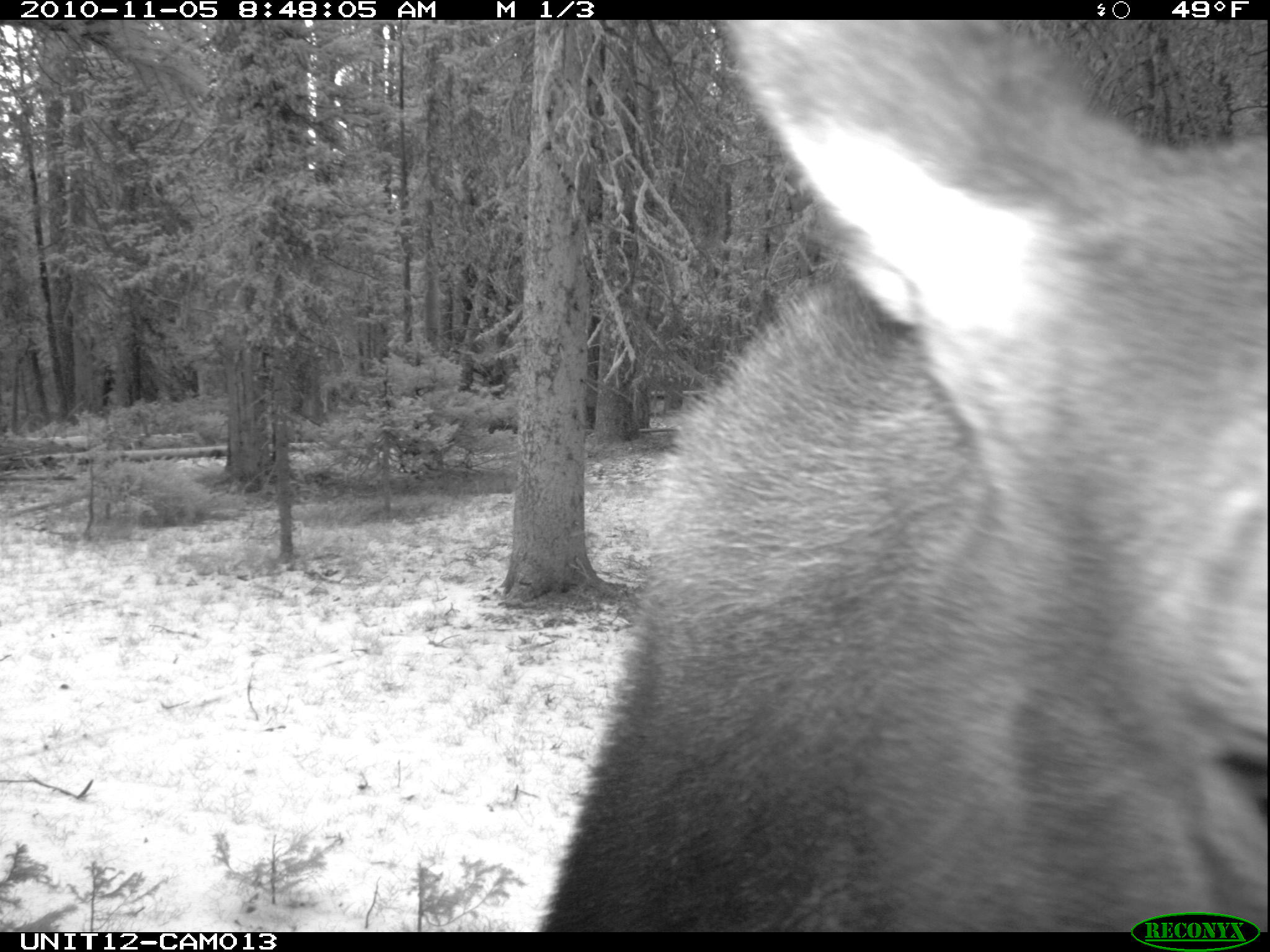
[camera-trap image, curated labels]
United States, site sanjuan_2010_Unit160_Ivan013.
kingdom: Animalia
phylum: Chordata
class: Mammalia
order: Artiodactyla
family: Cervidae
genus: Alces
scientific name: Alces alces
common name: moose